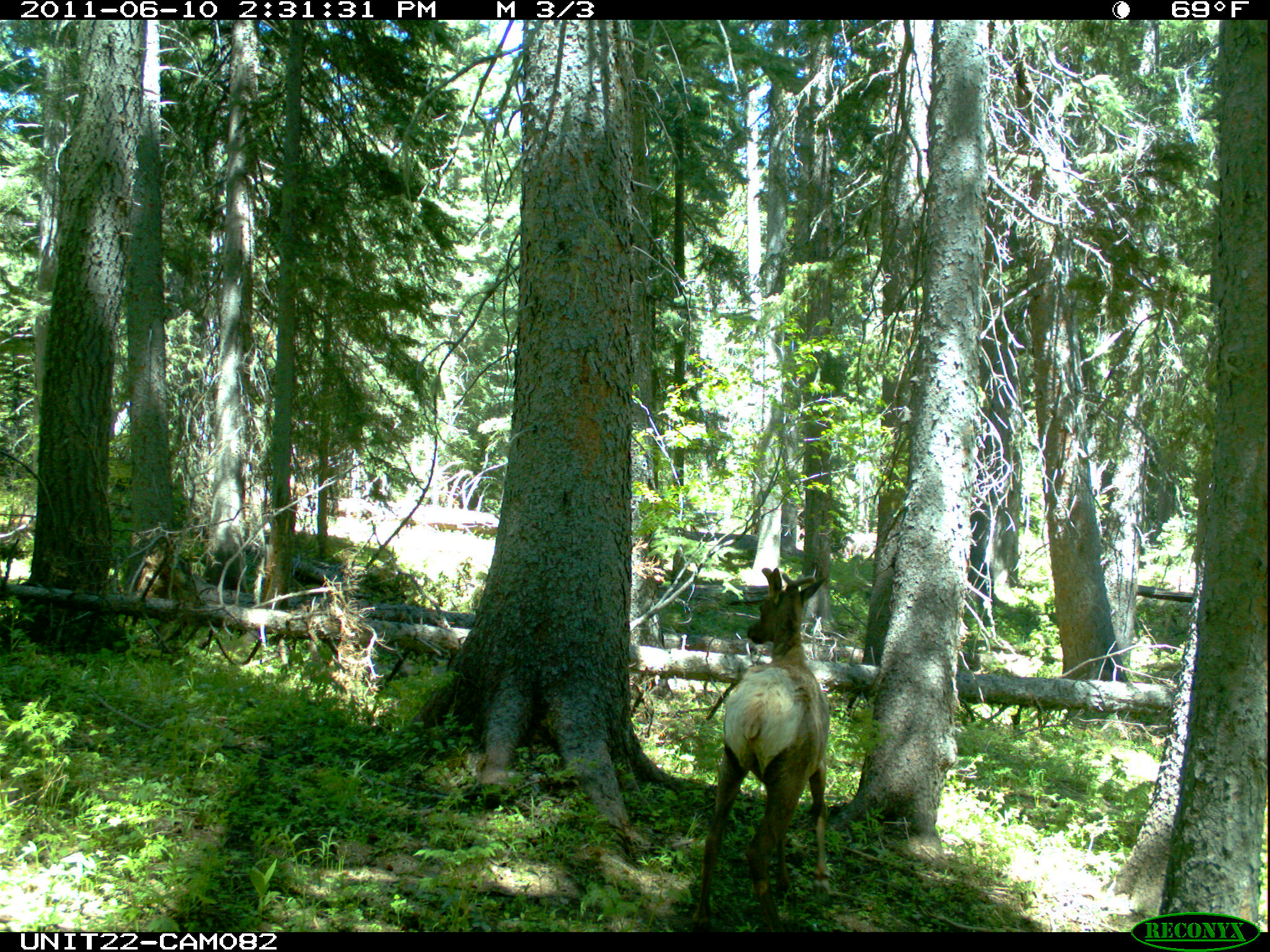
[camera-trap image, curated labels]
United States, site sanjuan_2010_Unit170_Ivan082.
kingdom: Animalia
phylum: Chordata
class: Mammalia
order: Artiodactyla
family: Cervidae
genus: Cervus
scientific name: Cervus elaphus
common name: red deer